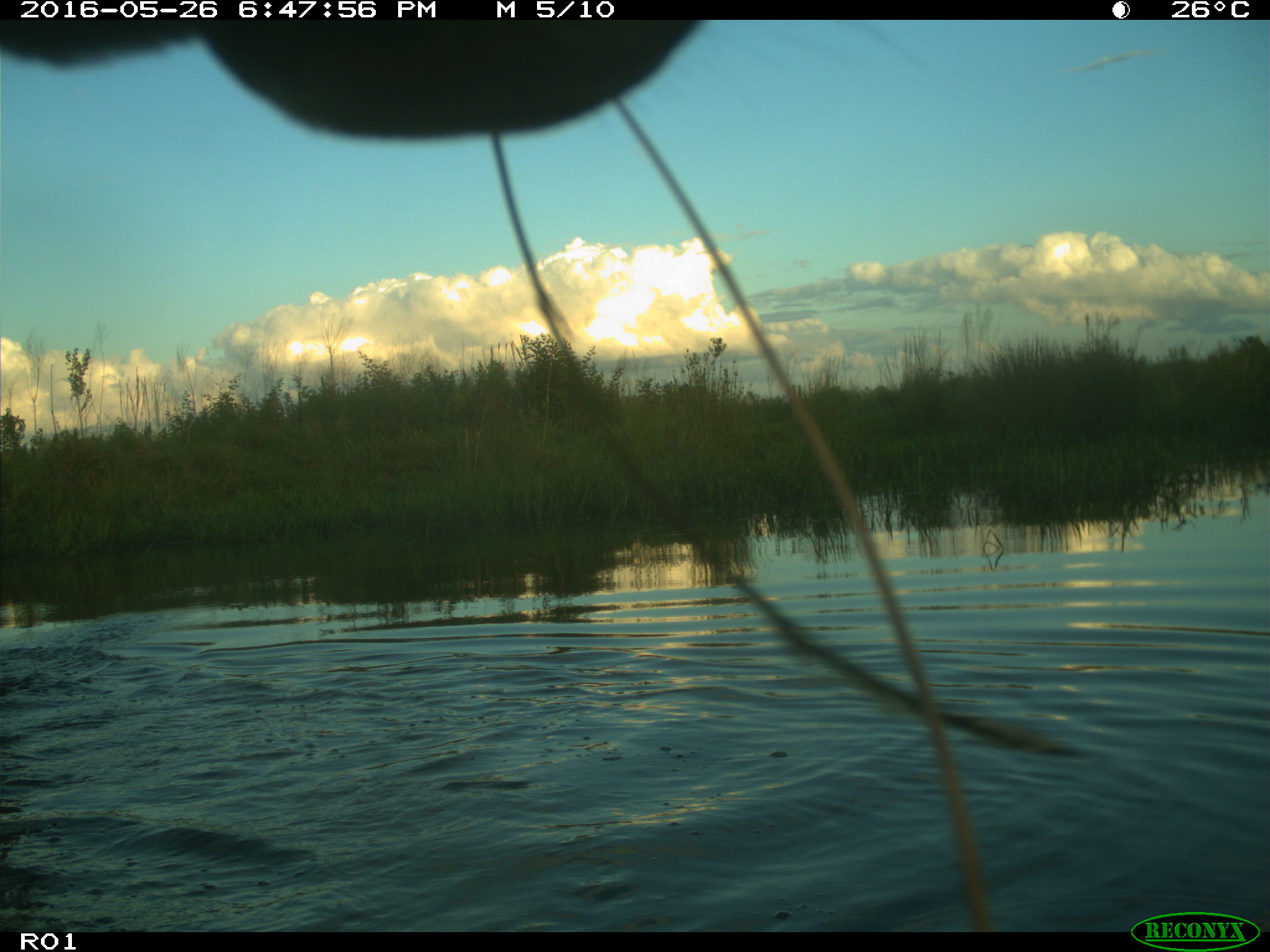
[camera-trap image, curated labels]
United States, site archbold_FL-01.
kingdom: Animalia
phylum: Chordata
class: Mammalia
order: Artiodactyla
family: Bovidae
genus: Bos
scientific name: Bos taurus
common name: domestic cow